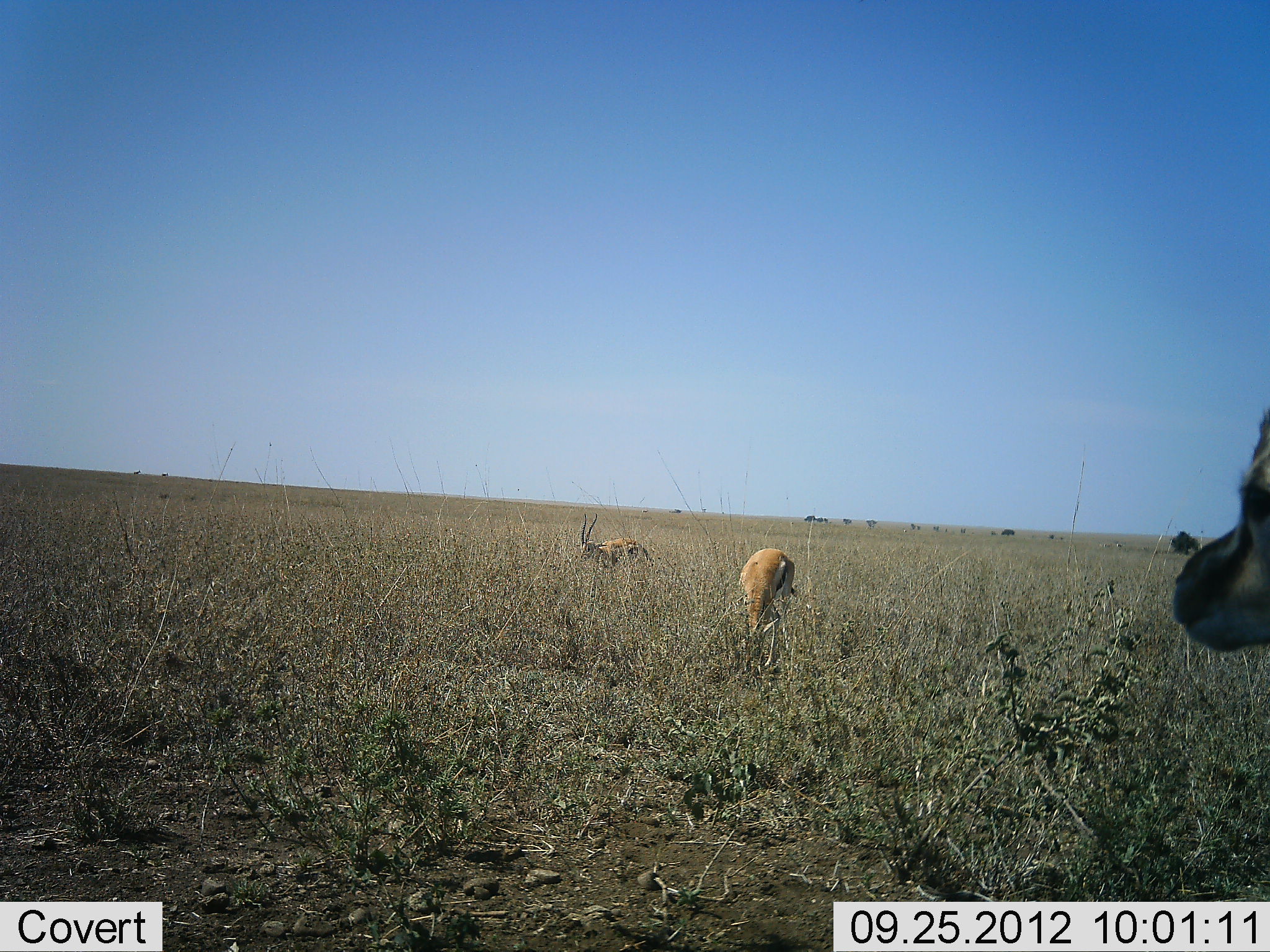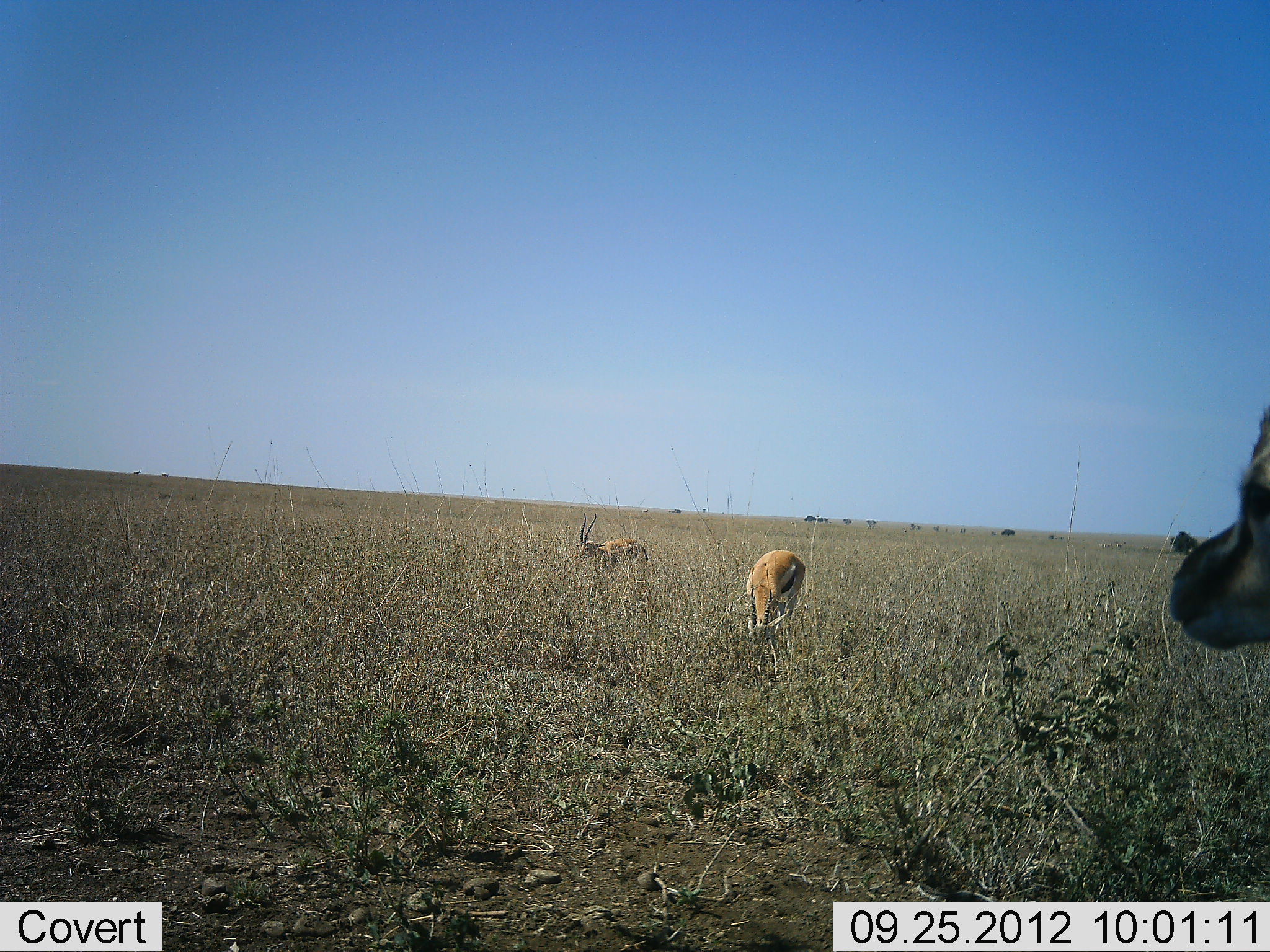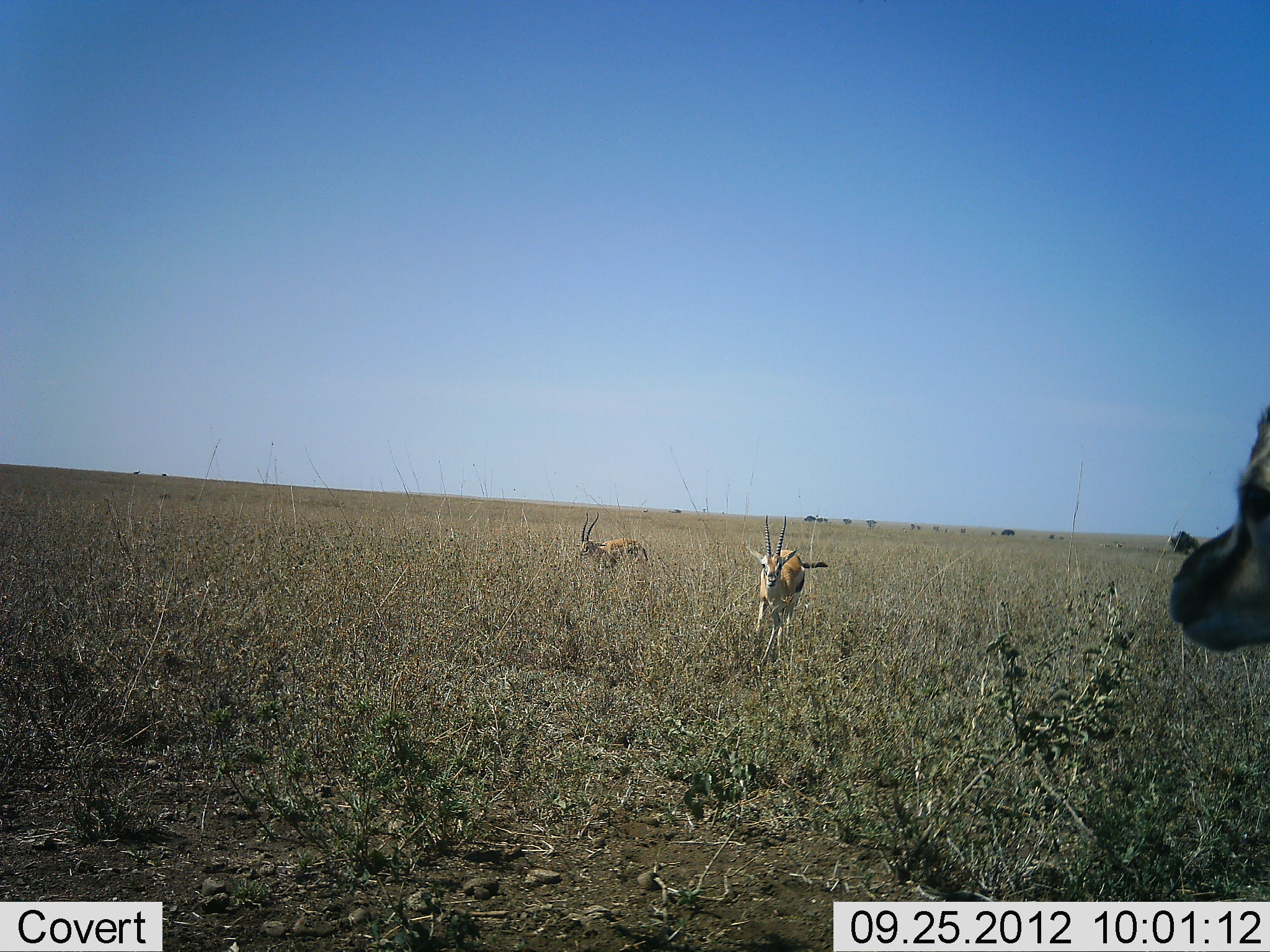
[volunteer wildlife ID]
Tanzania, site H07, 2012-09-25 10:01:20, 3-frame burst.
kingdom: Animalia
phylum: Chordata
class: Mammalia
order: Artiodactyla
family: Bovidae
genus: Eudorcas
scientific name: Eudorcas thomsonii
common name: thomson's gazelle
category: gazellethomsons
Gazellethomsons (thomson's gazelle) (Eudorcas thomsonii), count 3. Behavior (volunteer vote fractions): standing 90%, resting 0%, moving 0%, interacting 0%. Young present (vote fraction): 0%. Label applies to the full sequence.